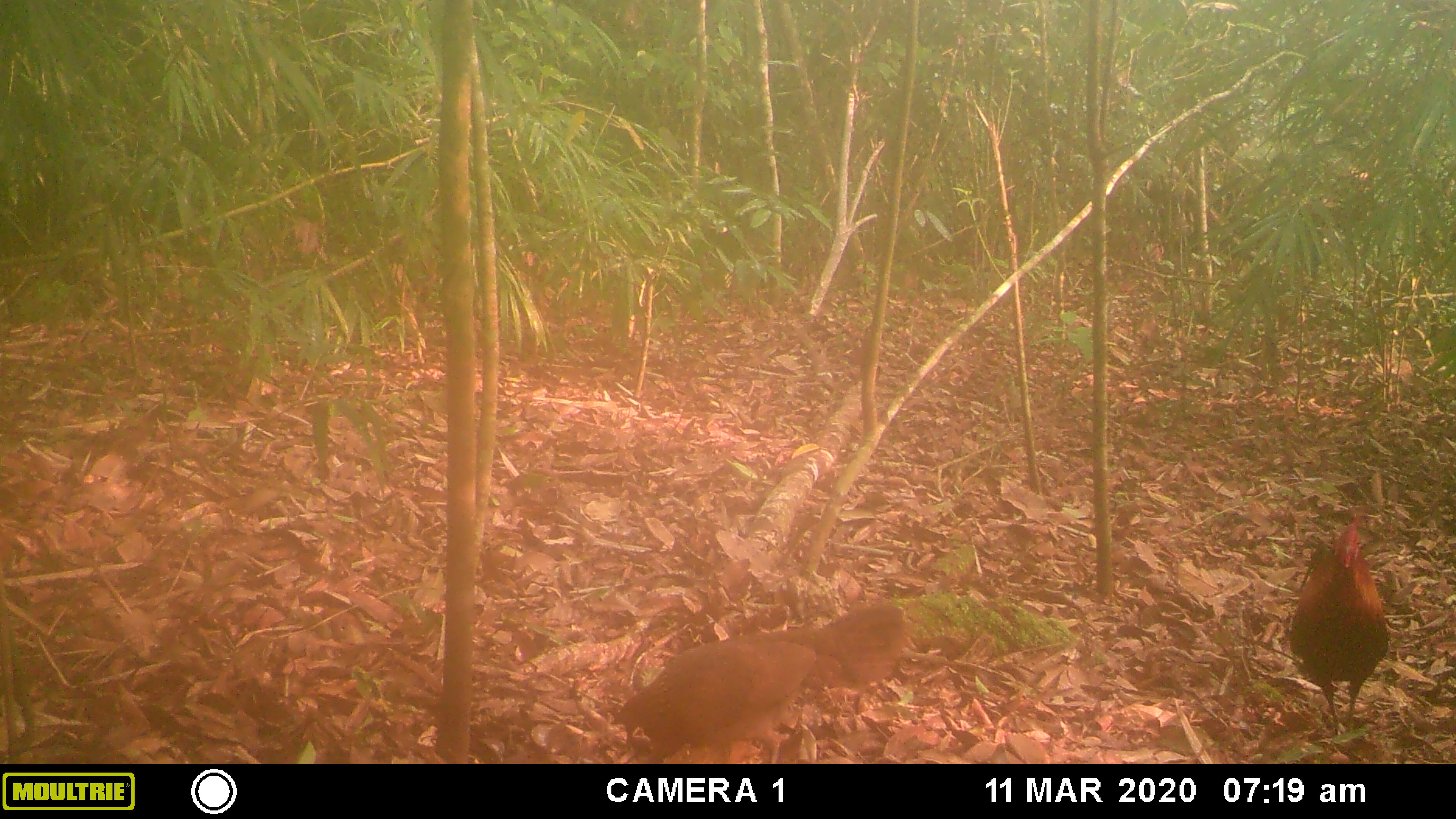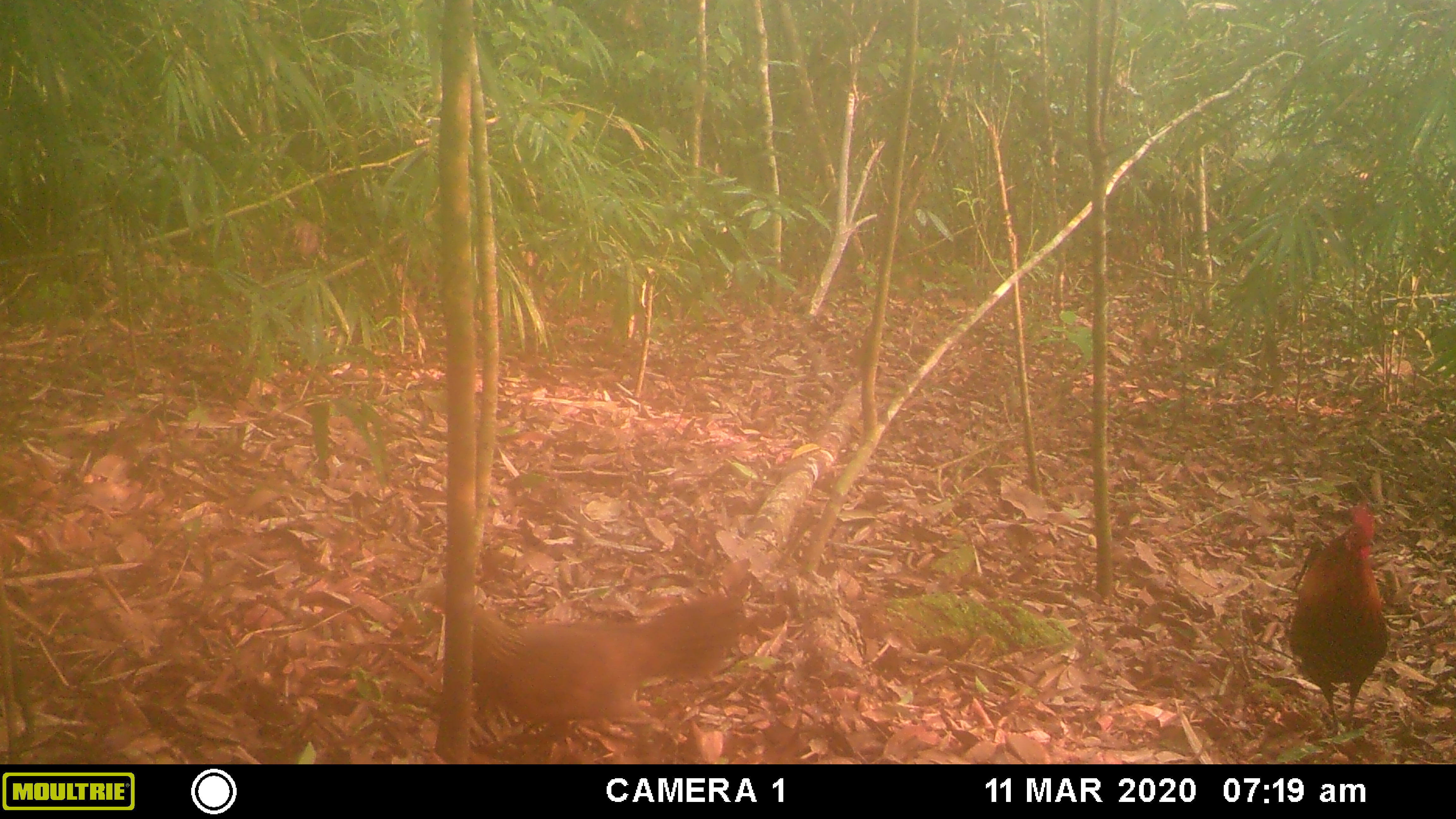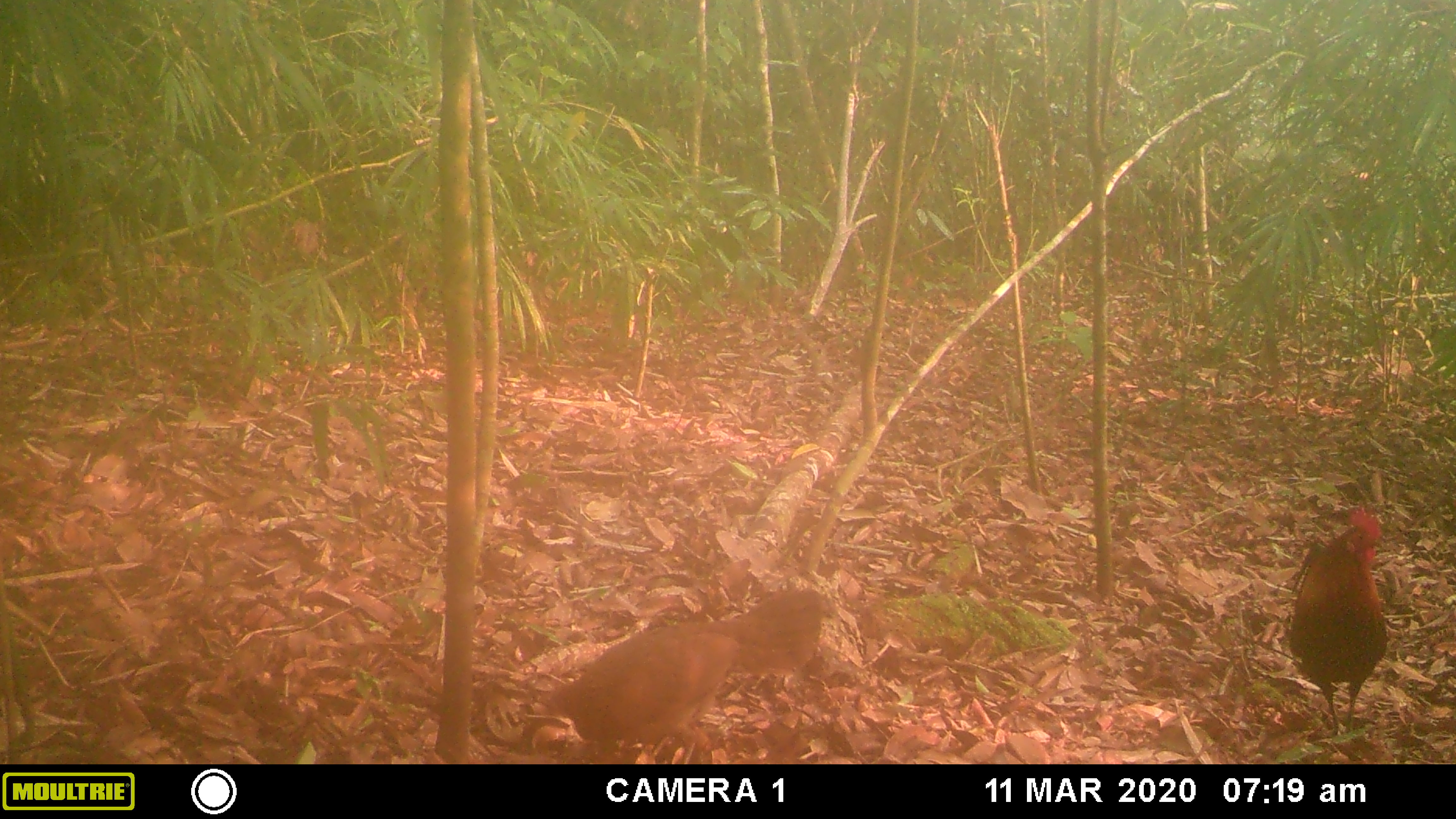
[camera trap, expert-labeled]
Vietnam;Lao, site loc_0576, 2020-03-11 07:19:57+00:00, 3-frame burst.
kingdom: Animalia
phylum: Chordata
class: Aves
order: Galliformes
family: Phasianidae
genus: Gallus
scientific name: Gallus gallus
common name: red junglefowl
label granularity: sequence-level